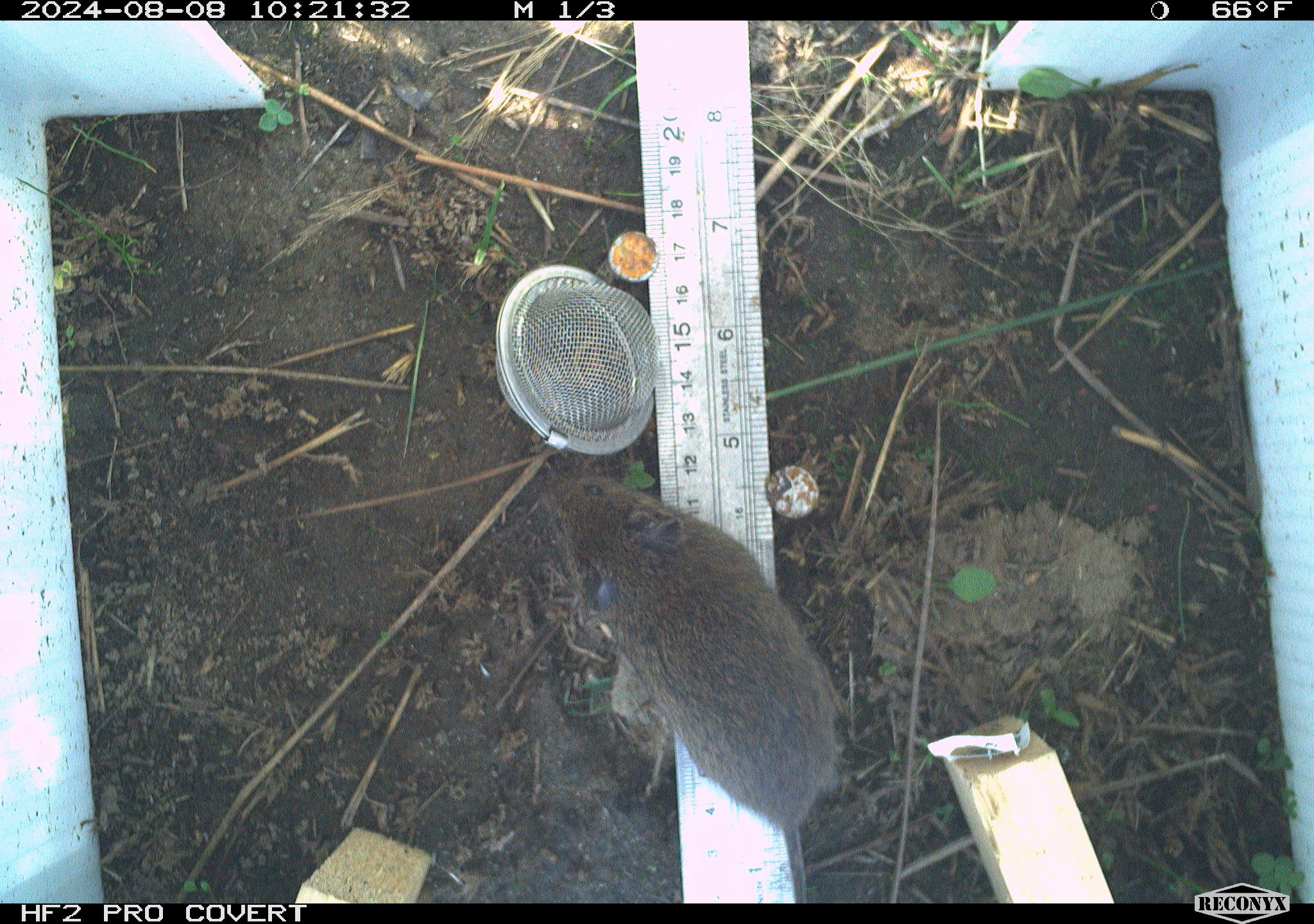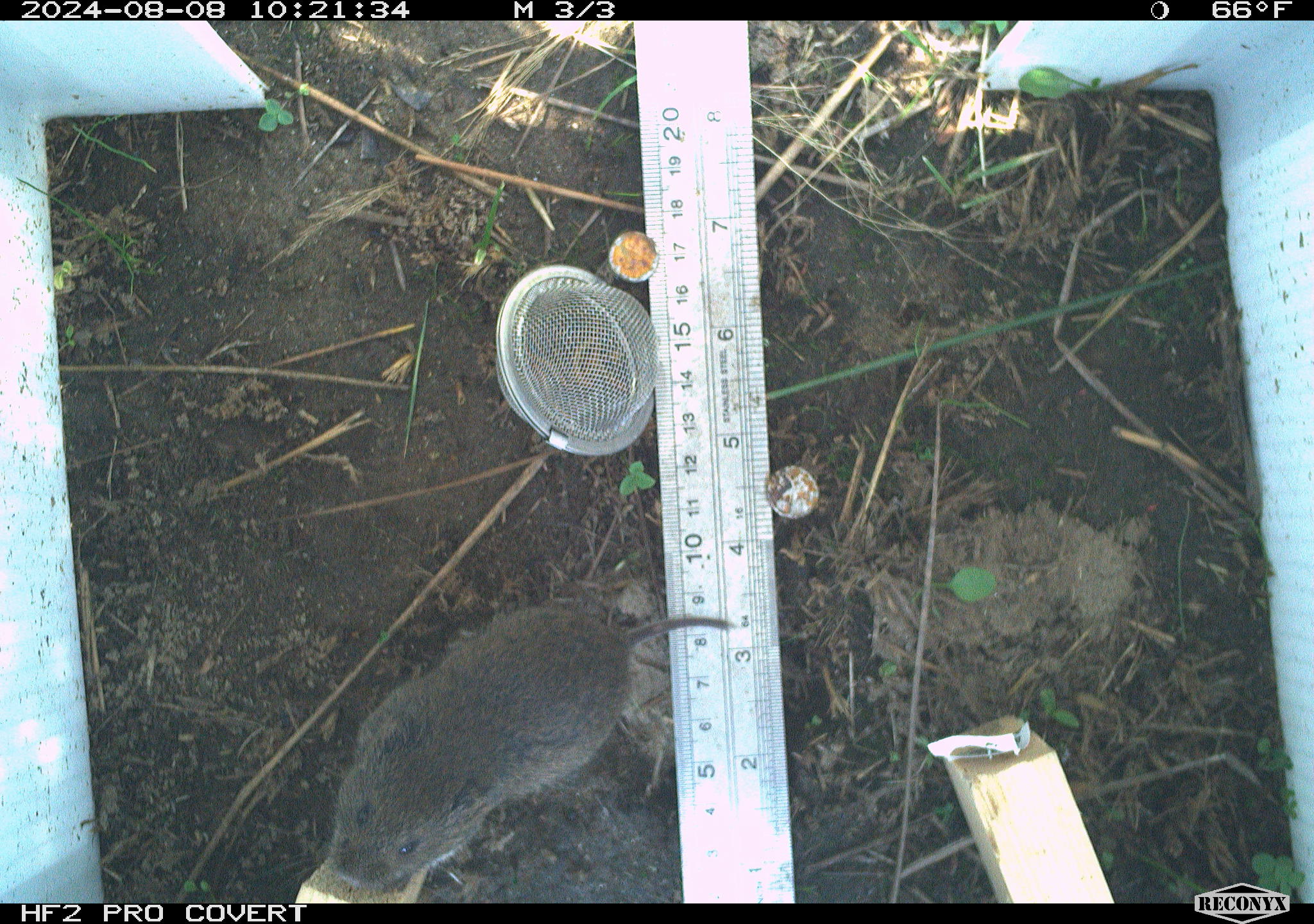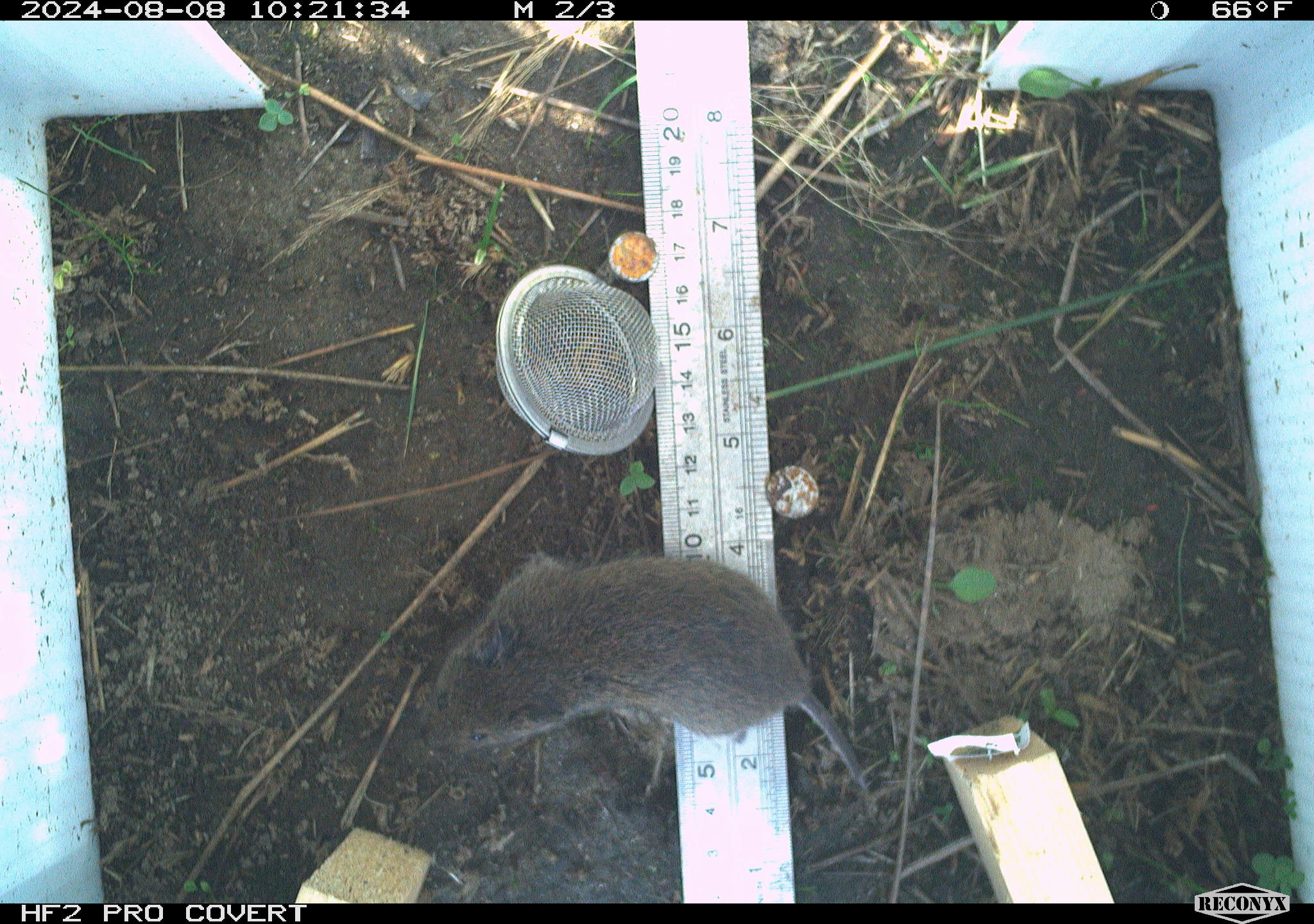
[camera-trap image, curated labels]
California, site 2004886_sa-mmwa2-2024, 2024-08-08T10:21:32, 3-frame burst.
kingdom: Animalia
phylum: Chordata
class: Mammalia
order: Rodentia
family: Cricetidae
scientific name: Arvicolinae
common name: voles, lemmings, and muskrats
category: arvicolinae subfamily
Arvicolinae subfamily (voles, lemmings, and muskrats) (Arvicolinae).